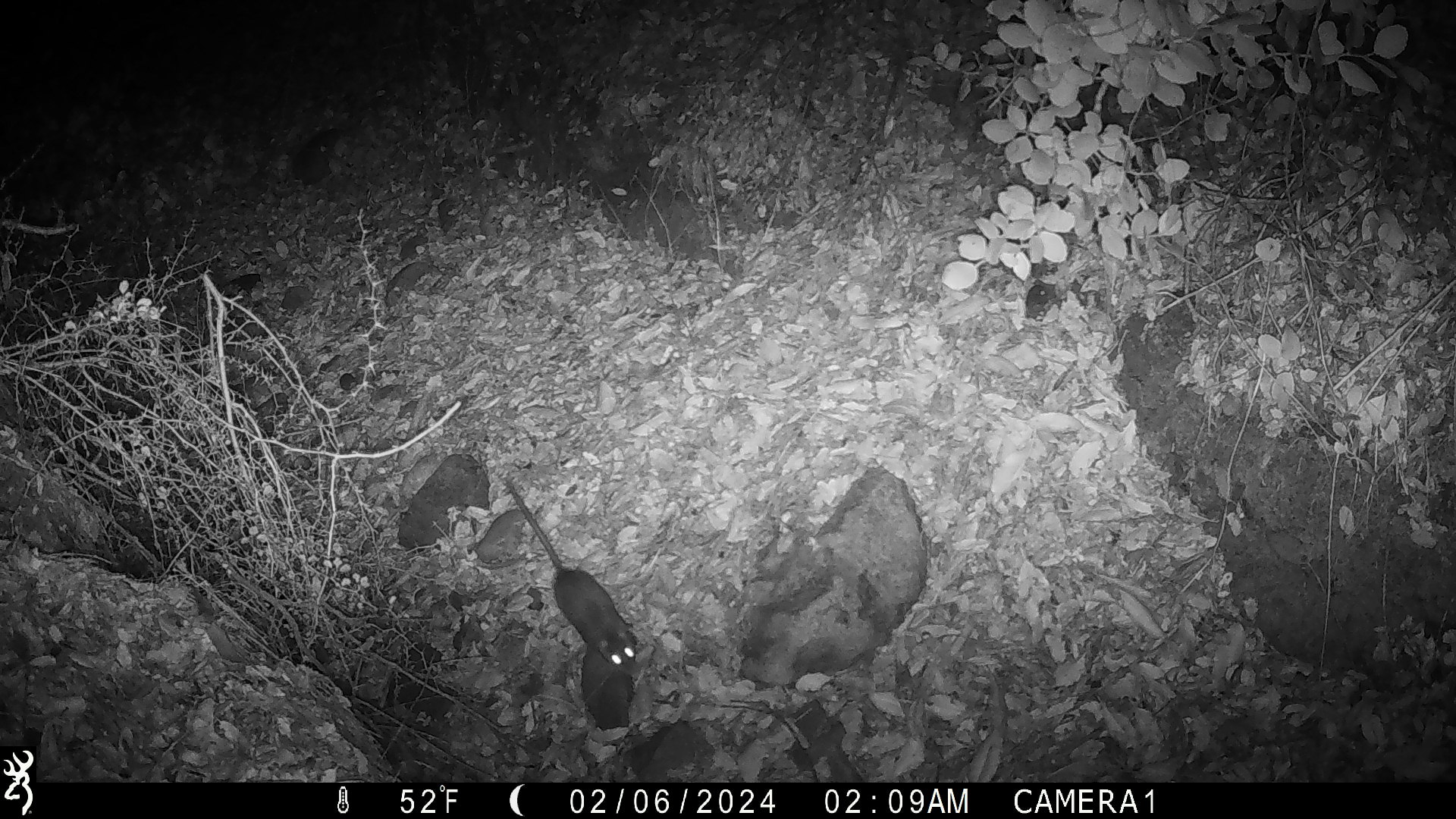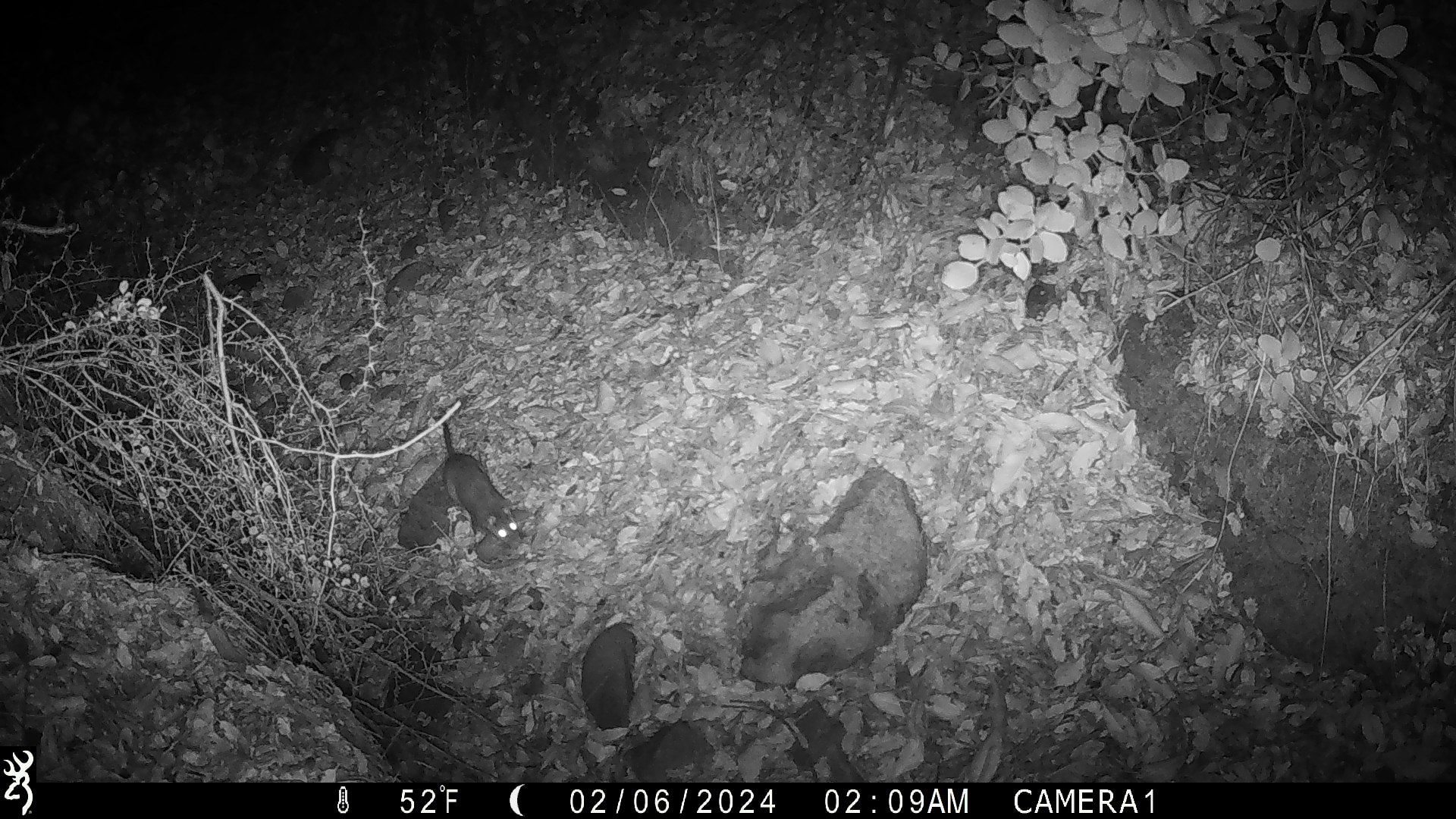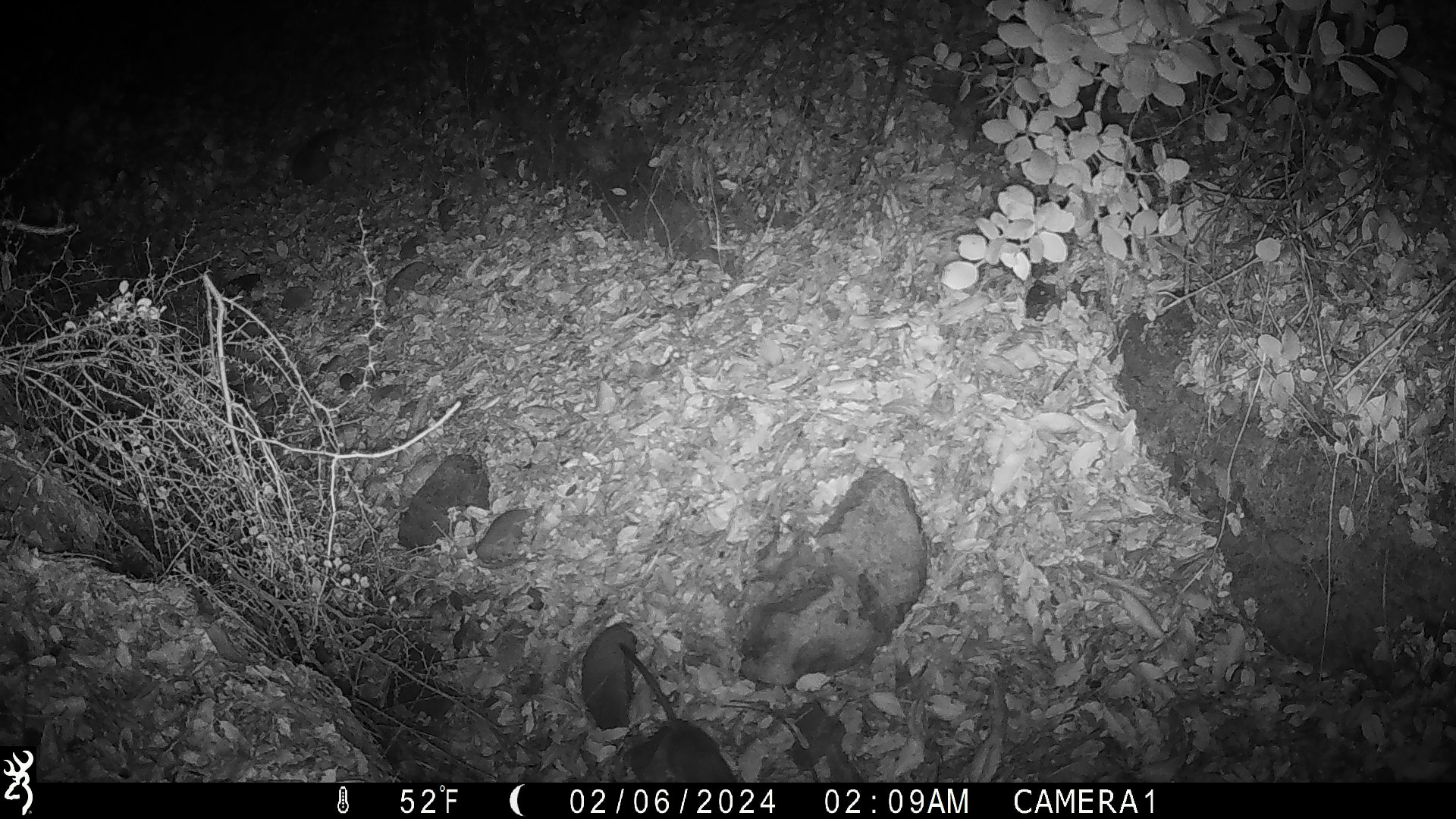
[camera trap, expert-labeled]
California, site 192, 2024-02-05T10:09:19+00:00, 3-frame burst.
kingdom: Animalia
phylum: Chordata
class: Mammalia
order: Rodentia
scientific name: Rodentia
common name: mouse or rat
Mouse or rat (Rodentia).